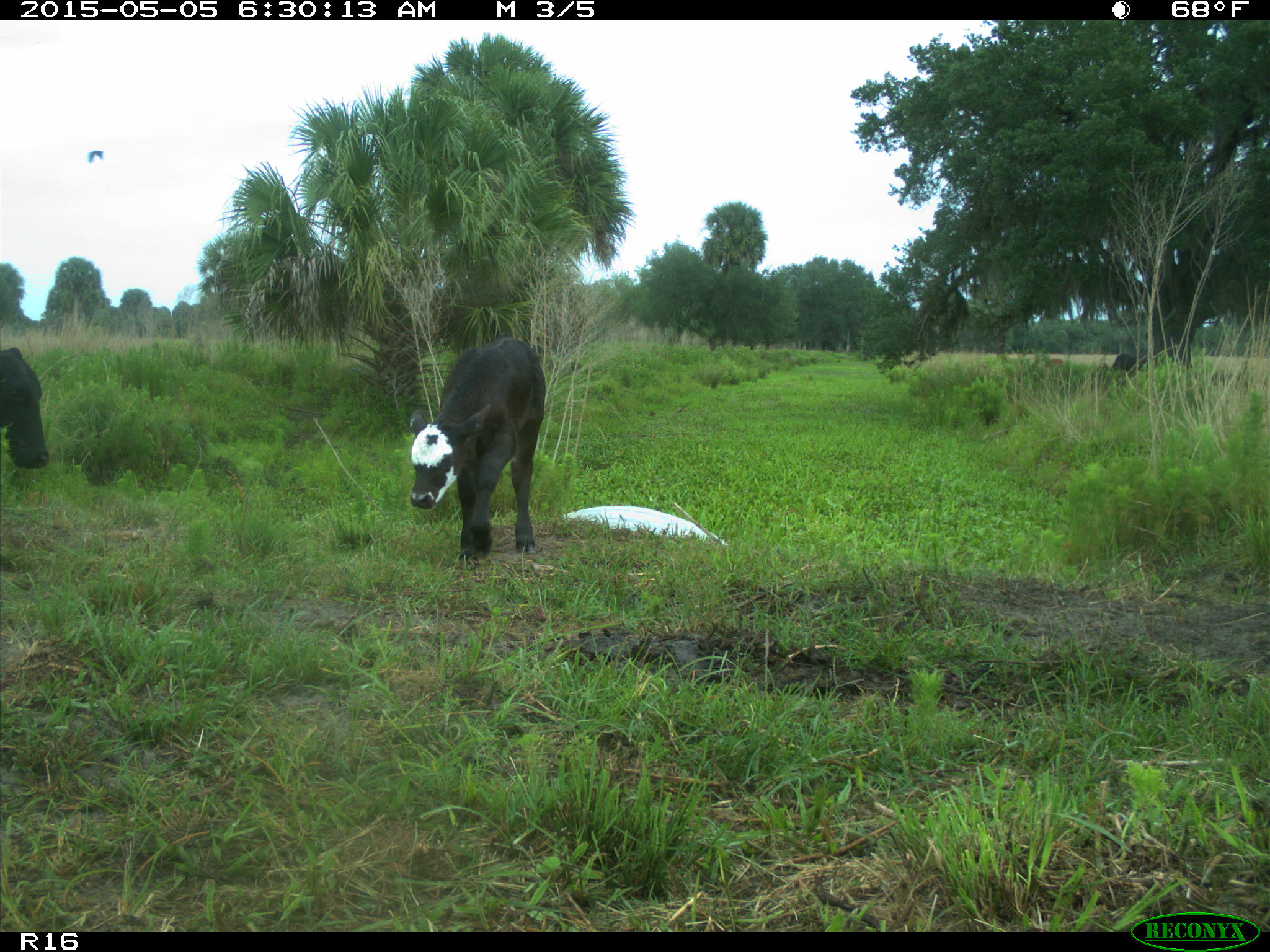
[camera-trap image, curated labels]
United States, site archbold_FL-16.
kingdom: Animalia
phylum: Chordata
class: Mammalia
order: Artiodactyla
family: Bovidae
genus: Bos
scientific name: Bos taurus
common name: domestic cow